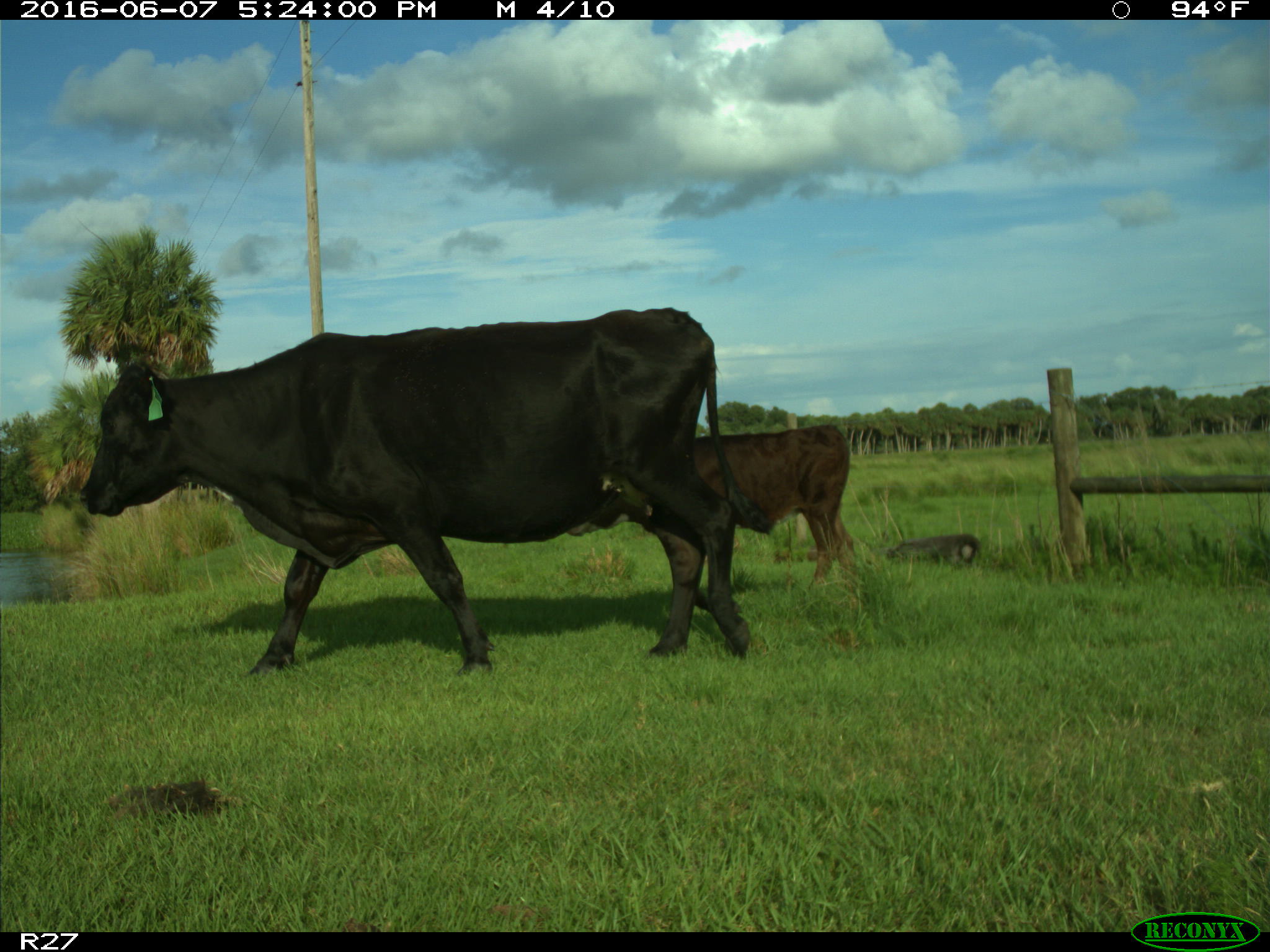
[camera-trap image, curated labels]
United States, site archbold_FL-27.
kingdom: Animalia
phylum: Chordata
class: Mammalia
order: Artiodactyla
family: Bovidae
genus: Bos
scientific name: Bos taurus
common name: domestic cow